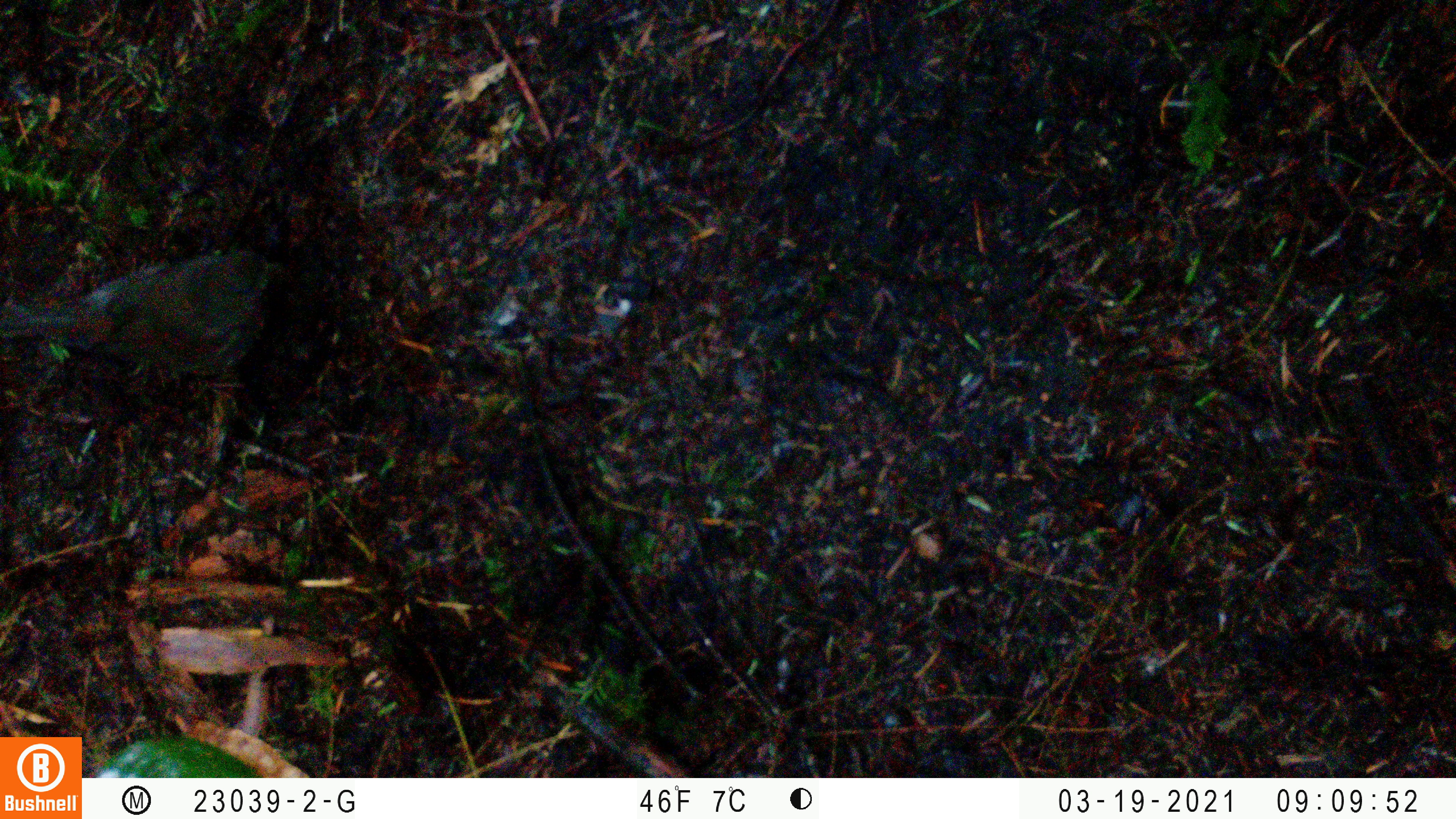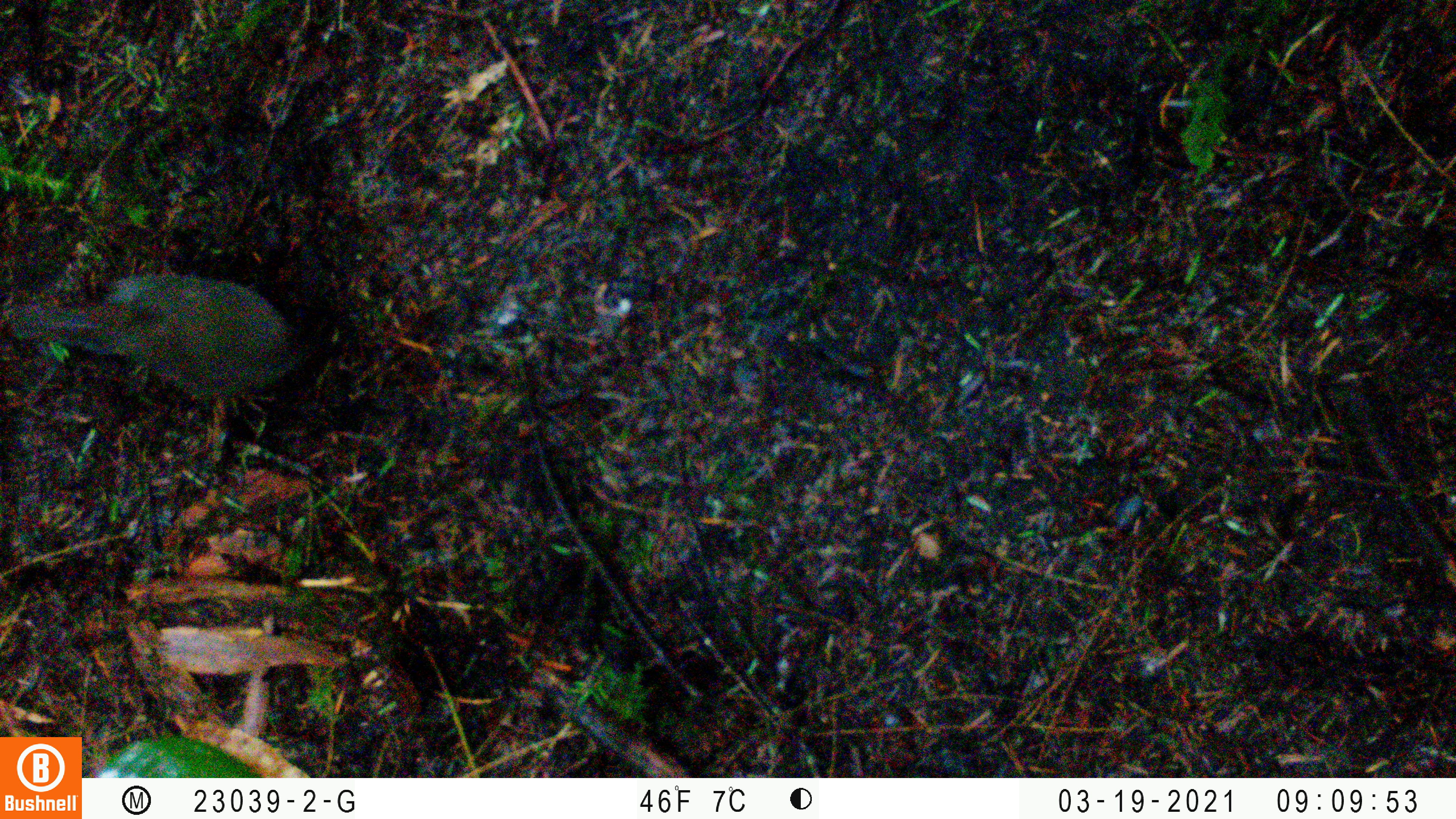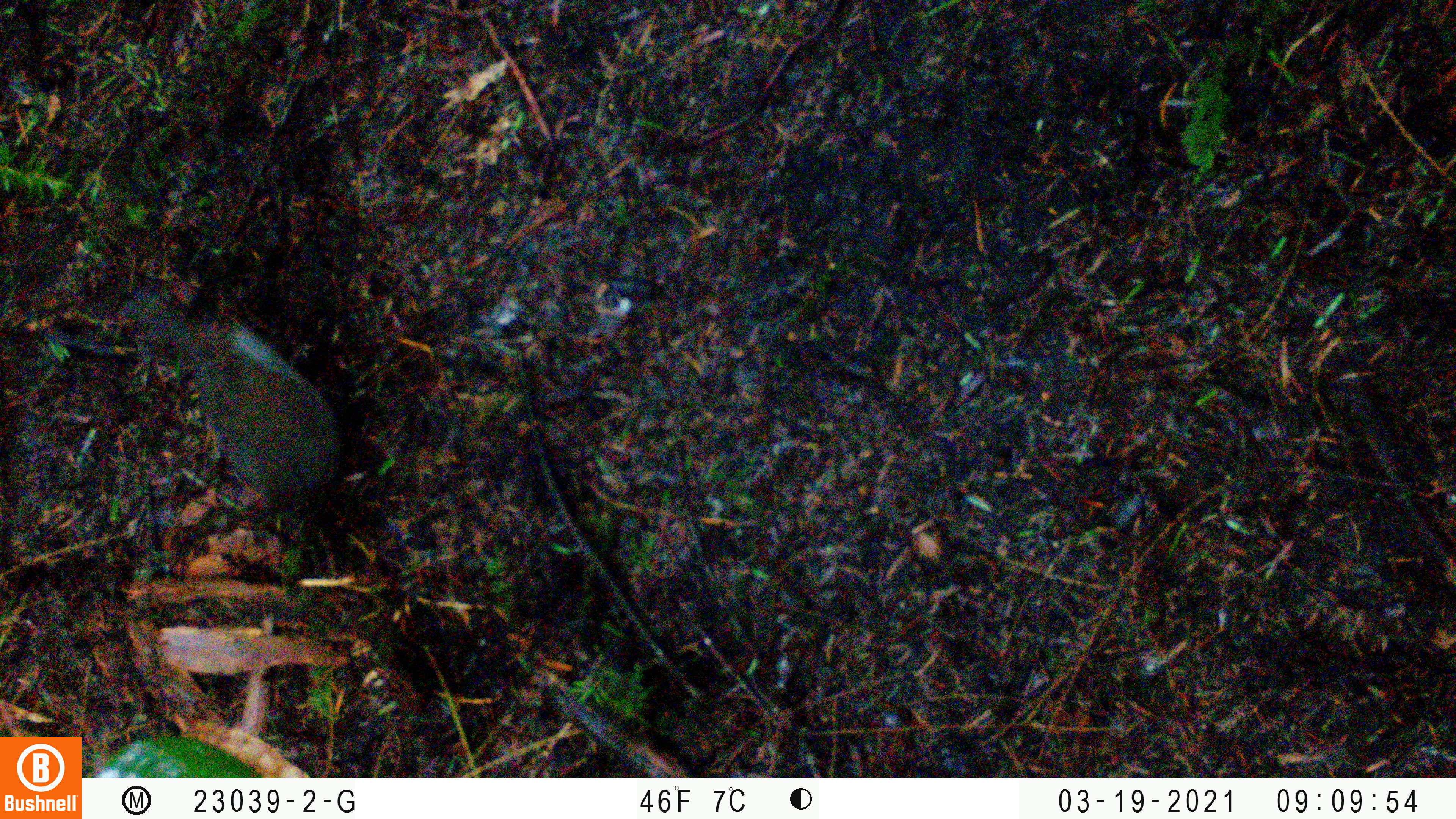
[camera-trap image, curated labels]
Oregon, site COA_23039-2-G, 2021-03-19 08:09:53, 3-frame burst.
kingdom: Animalia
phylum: Chordata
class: Aves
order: Passeriformes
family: Turdidae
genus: Catharus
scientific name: Catharus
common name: brown thrushes and nightingale-thrushes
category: catharus species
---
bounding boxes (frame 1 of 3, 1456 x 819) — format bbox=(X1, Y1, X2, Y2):
catharus species: bbox=(0, 197, 331, 414)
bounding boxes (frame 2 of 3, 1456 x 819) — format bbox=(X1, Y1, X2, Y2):
catharus species: bbox=(0, 226, 346, 450)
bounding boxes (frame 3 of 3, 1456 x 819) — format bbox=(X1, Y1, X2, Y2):
catharus species: bbox=(109, 268, 382, 554)